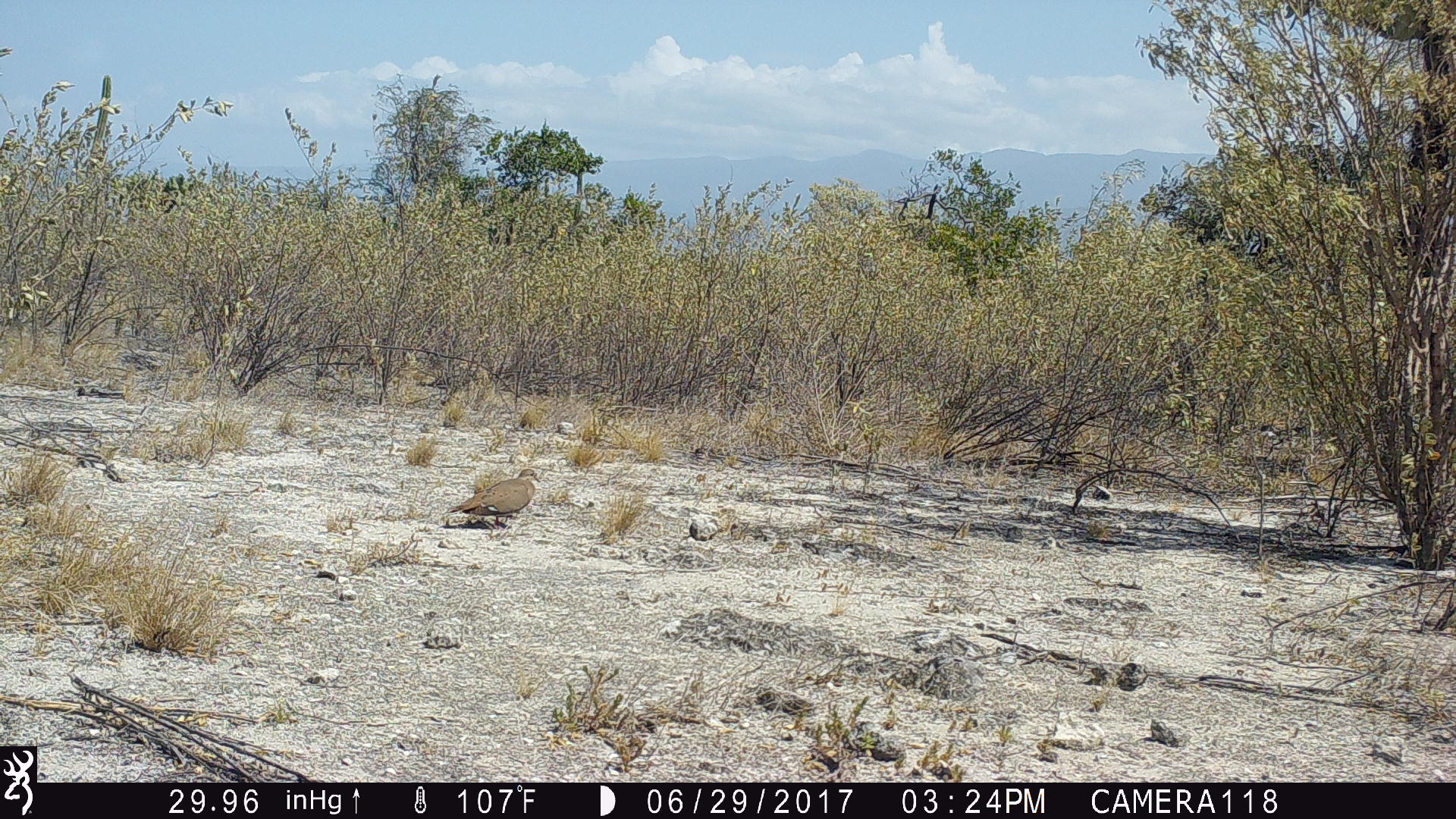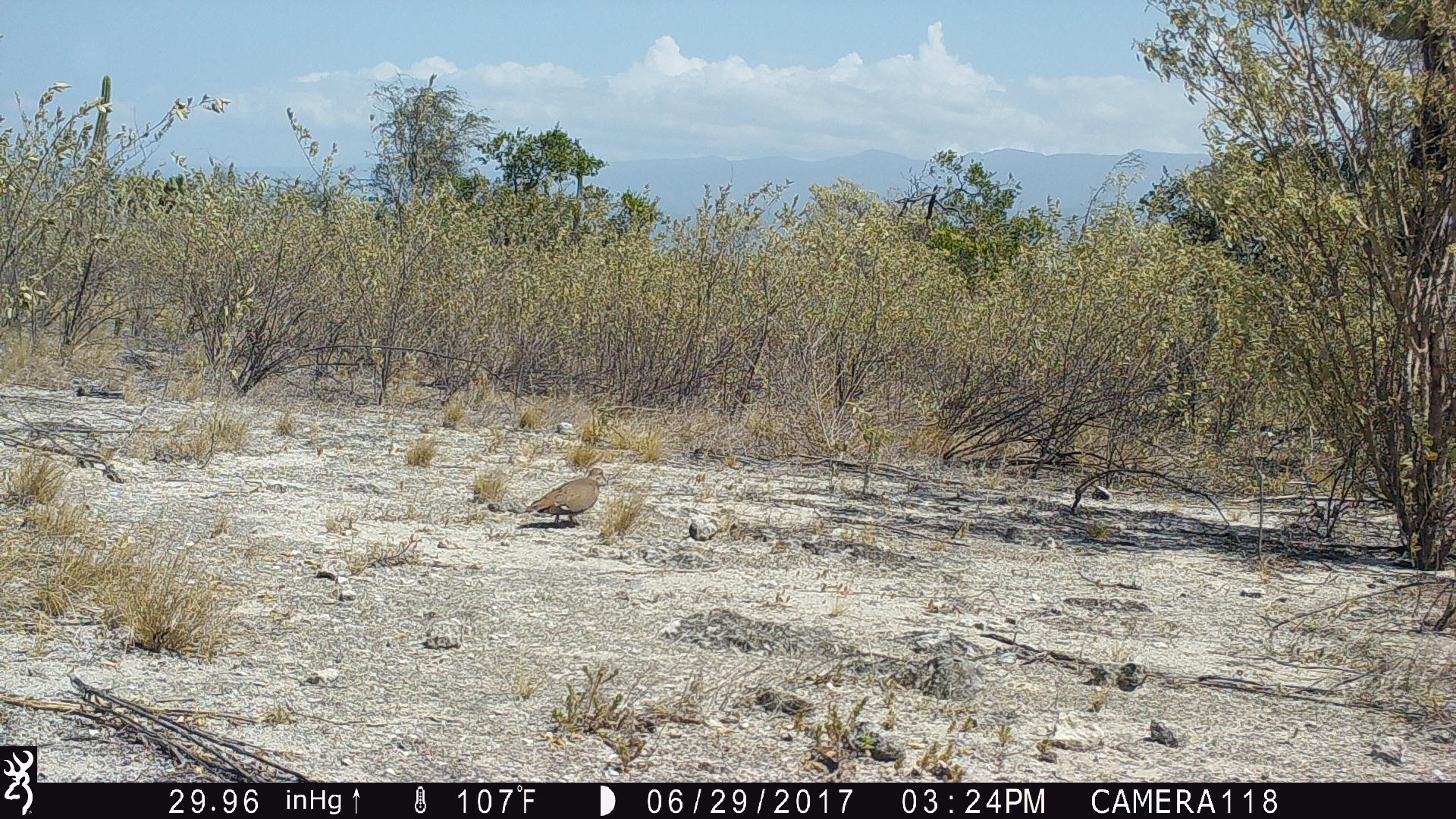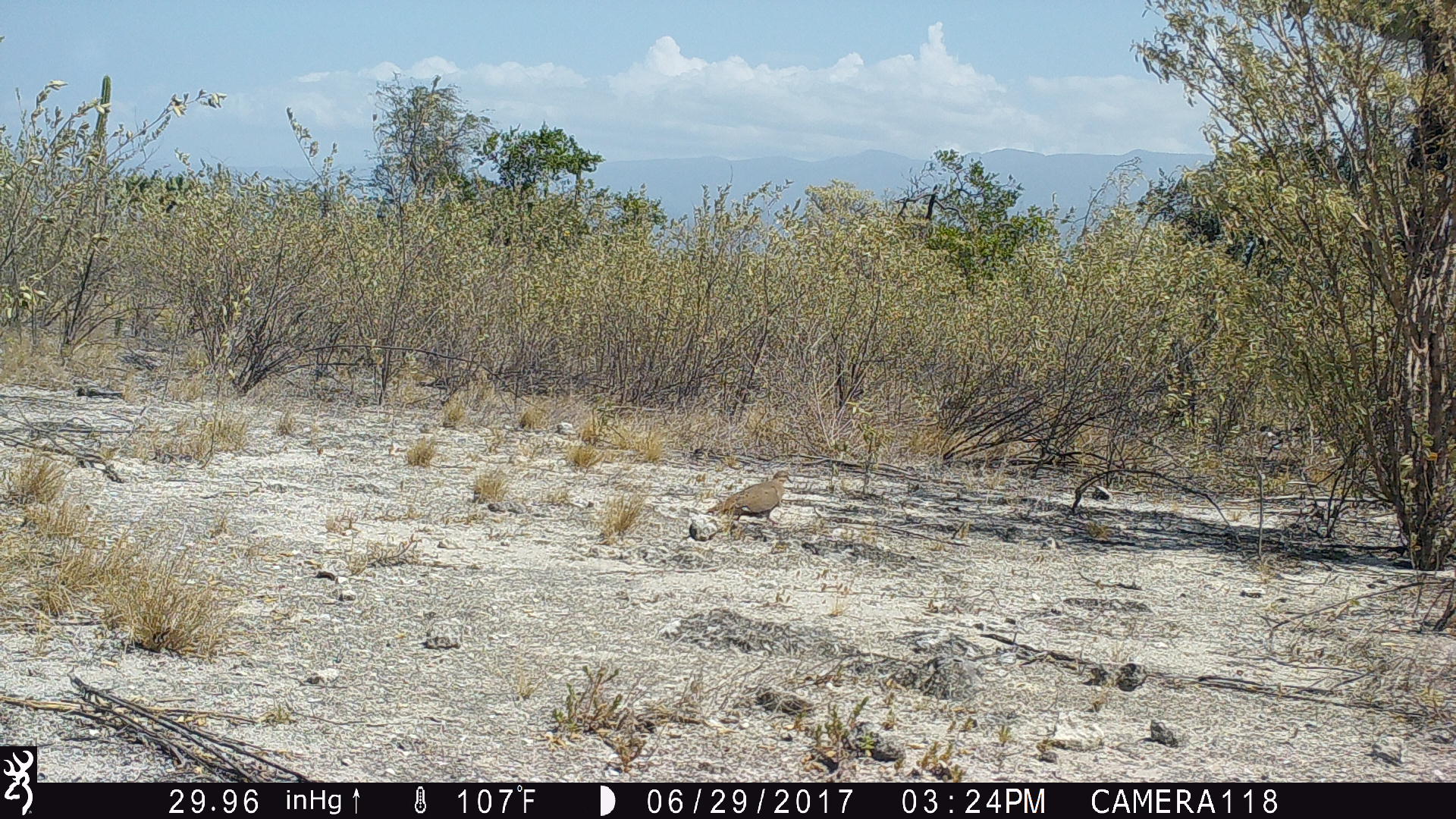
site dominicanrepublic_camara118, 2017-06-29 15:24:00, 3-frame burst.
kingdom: Animalia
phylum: Chordata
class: Aves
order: Columbiformes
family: Columbidae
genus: Zenaida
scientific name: Zenaida asiatica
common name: white-winged dove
White-winged dove (Zenaida asiatica).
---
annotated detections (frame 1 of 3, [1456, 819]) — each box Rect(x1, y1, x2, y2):
white-winged dove: Rect(441, 468, 539, 531)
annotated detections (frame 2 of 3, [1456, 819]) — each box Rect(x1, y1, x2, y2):
white-winged dove: Rect(519, 466, 607, 528)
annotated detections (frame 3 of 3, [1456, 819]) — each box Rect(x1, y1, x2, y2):
white-winged dove: Rect(692, 467, 792, 539)